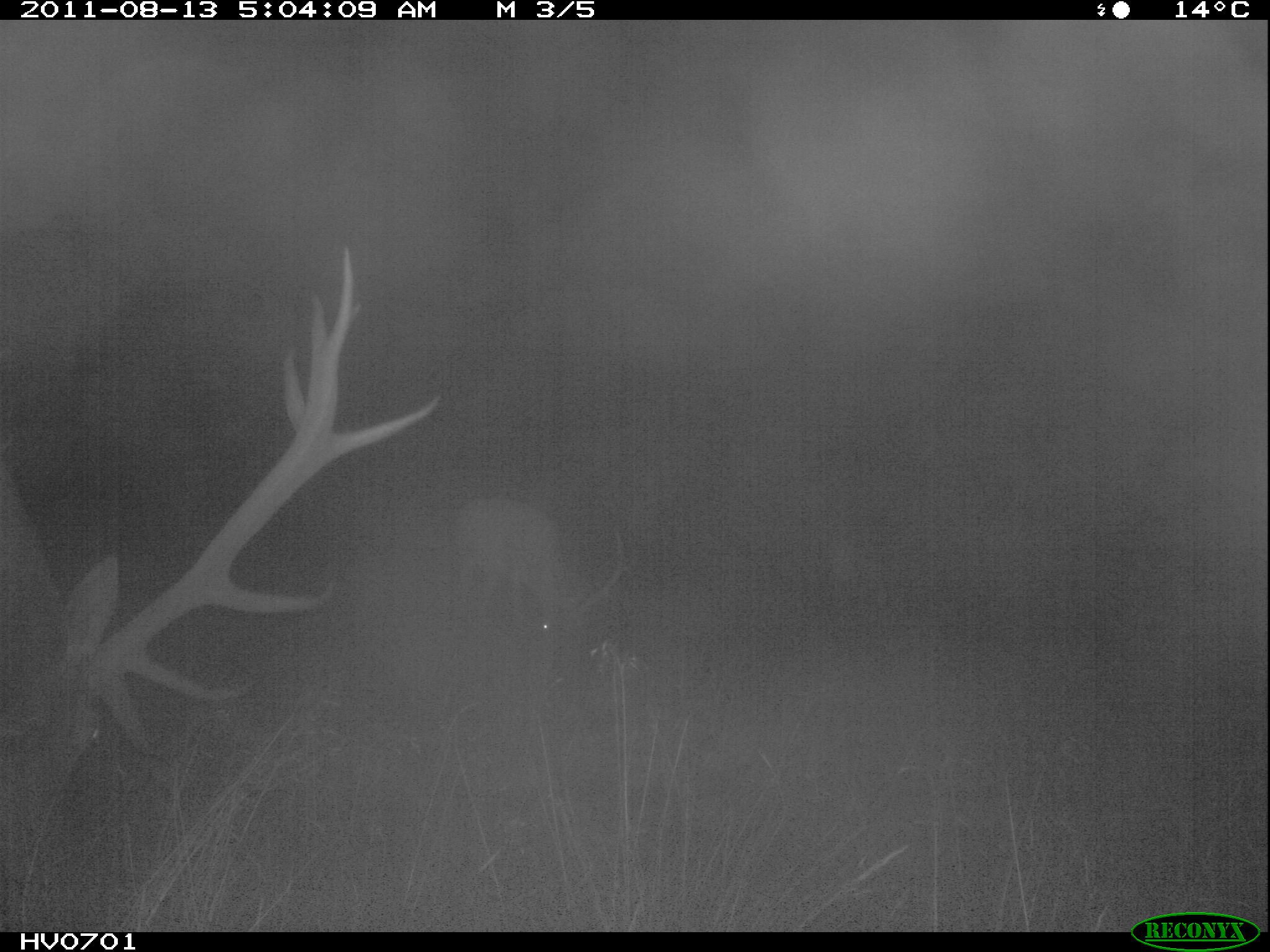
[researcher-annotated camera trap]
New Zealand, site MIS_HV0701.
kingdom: Animalia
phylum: Chordata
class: Mammalia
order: Artiodactyla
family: Cervidae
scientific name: Cervidae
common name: deer